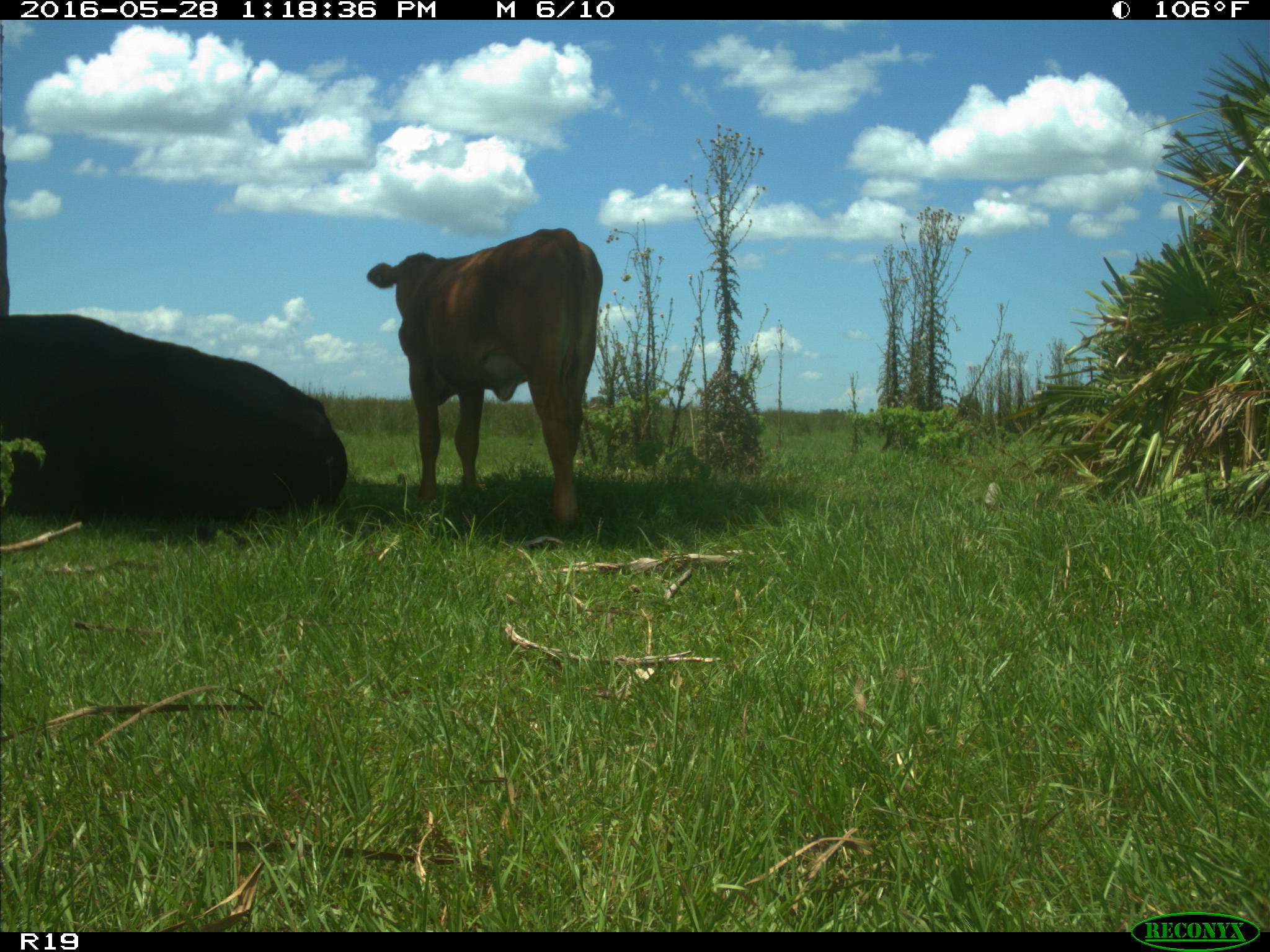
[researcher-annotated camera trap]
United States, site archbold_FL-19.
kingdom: Animalia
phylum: Chordata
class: Mammalia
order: Artiodactyla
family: Bovidae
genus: Bos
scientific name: Bos taurus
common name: domestic cow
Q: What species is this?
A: Bos taurus (domestic cow).